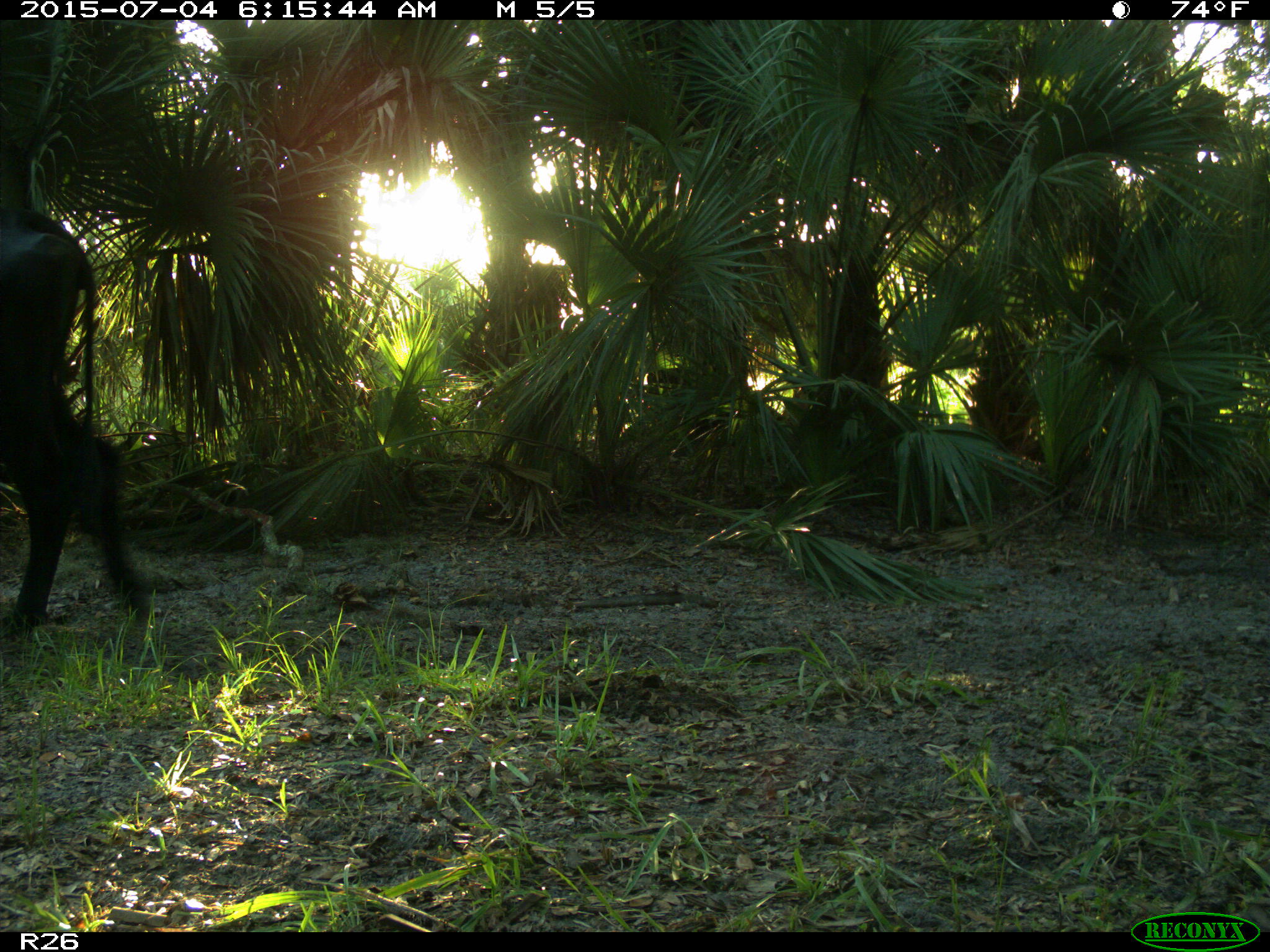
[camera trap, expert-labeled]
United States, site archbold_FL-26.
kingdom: Animalia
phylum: Chordata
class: Mammalia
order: Artiodactyla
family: Bovidae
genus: Bos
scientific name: Bos taurus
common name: domestic cow